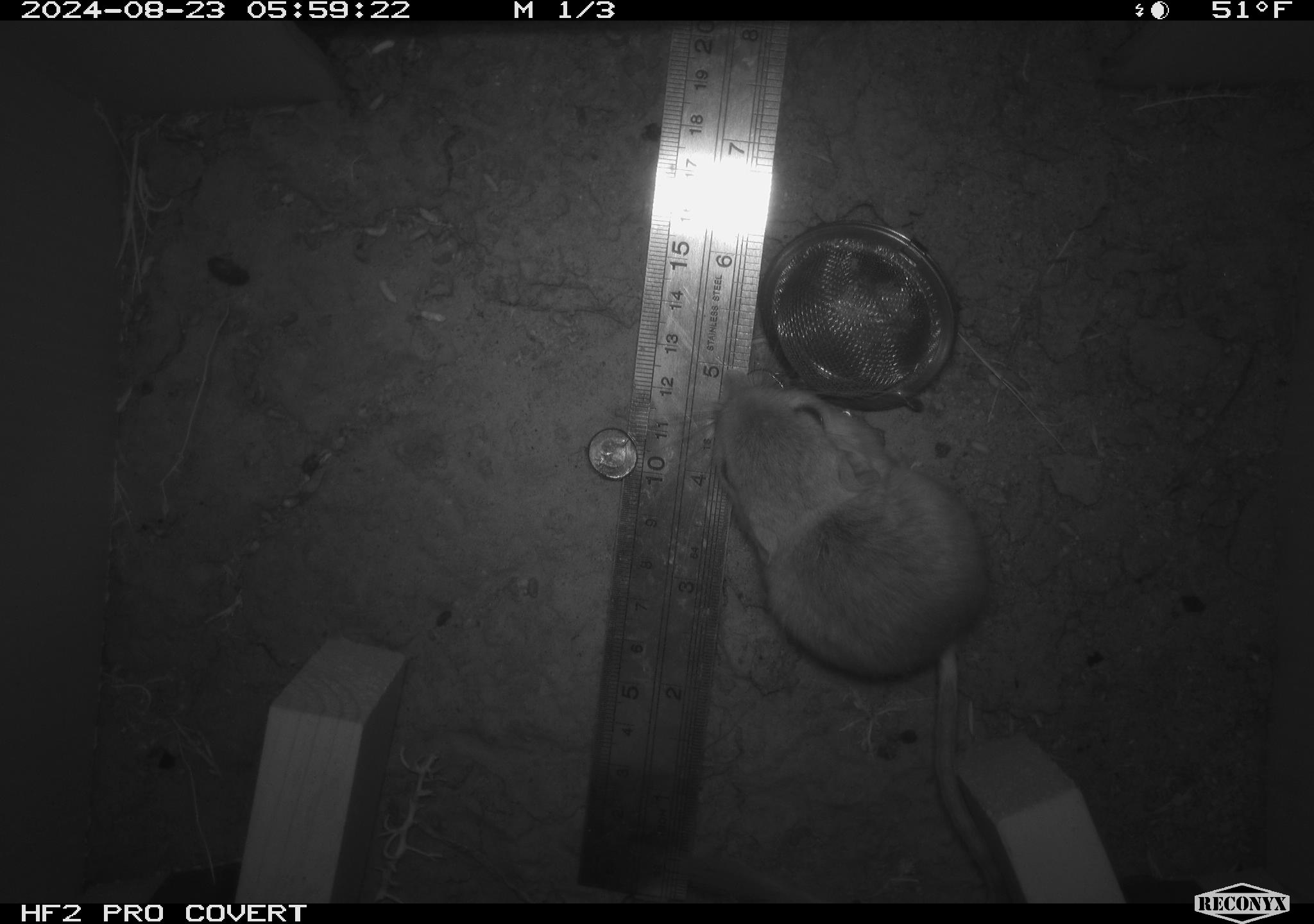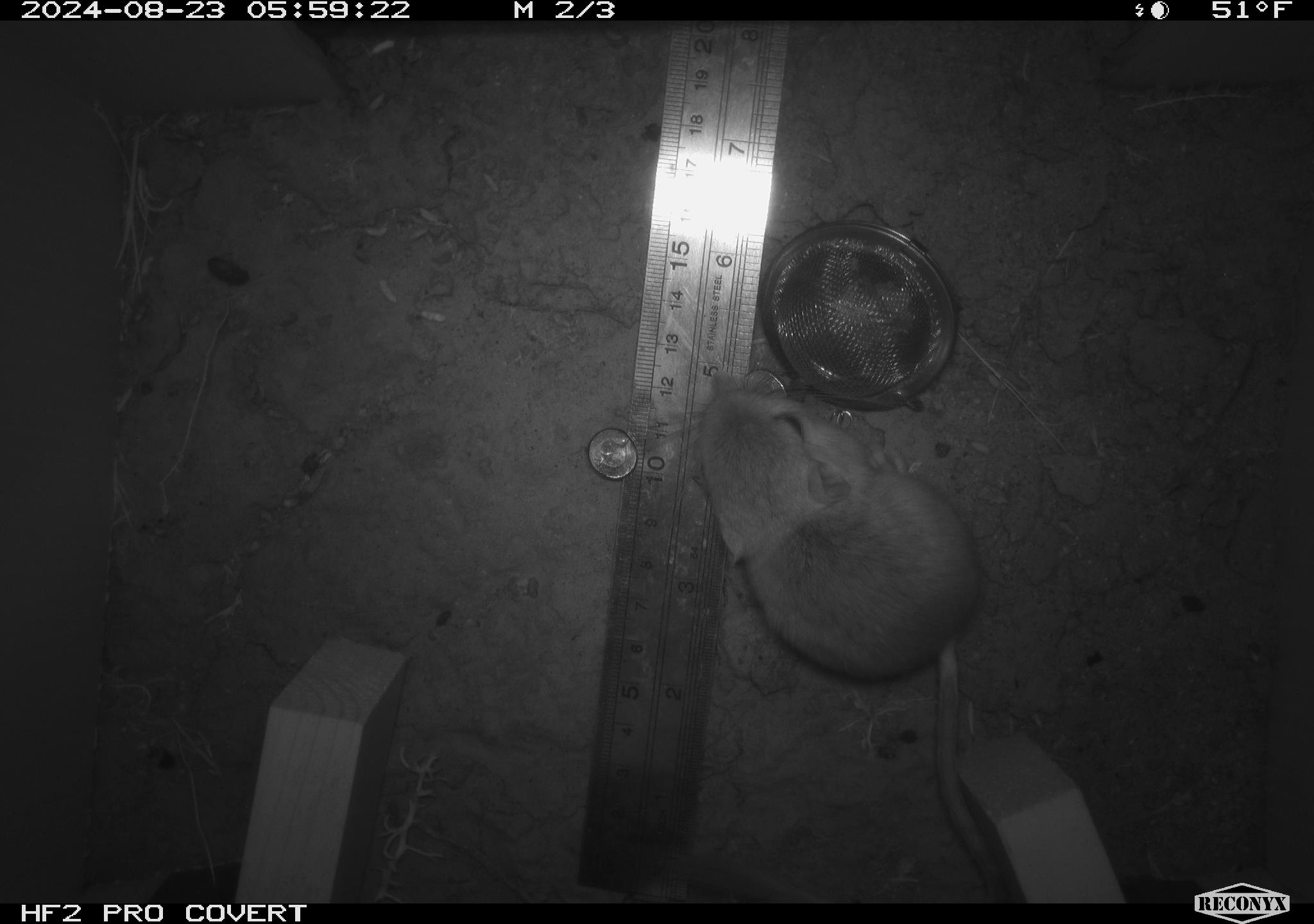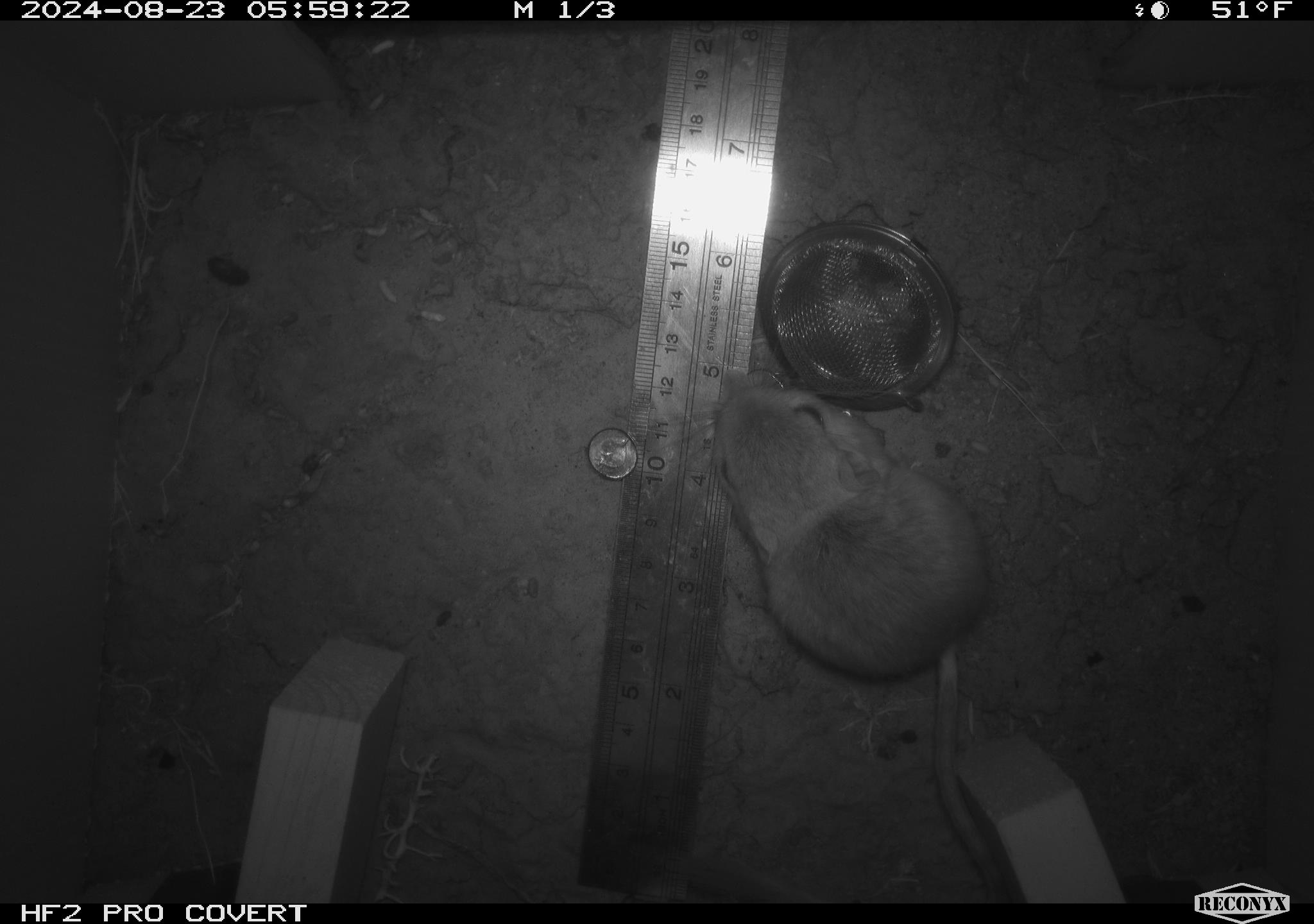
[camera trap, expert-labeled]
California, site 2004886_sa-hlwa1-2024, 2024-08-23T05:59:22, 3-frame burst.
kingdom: Animalia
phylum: Chordata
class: Mammalia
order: Rodentia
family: Heteromyidae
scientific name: Heteromyidae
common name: kangaroo rats and pocket mice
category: heteromyidae family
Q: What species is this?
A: Heteromyidae family (kangaroo rats and pocket mice) (Heteromyidae).